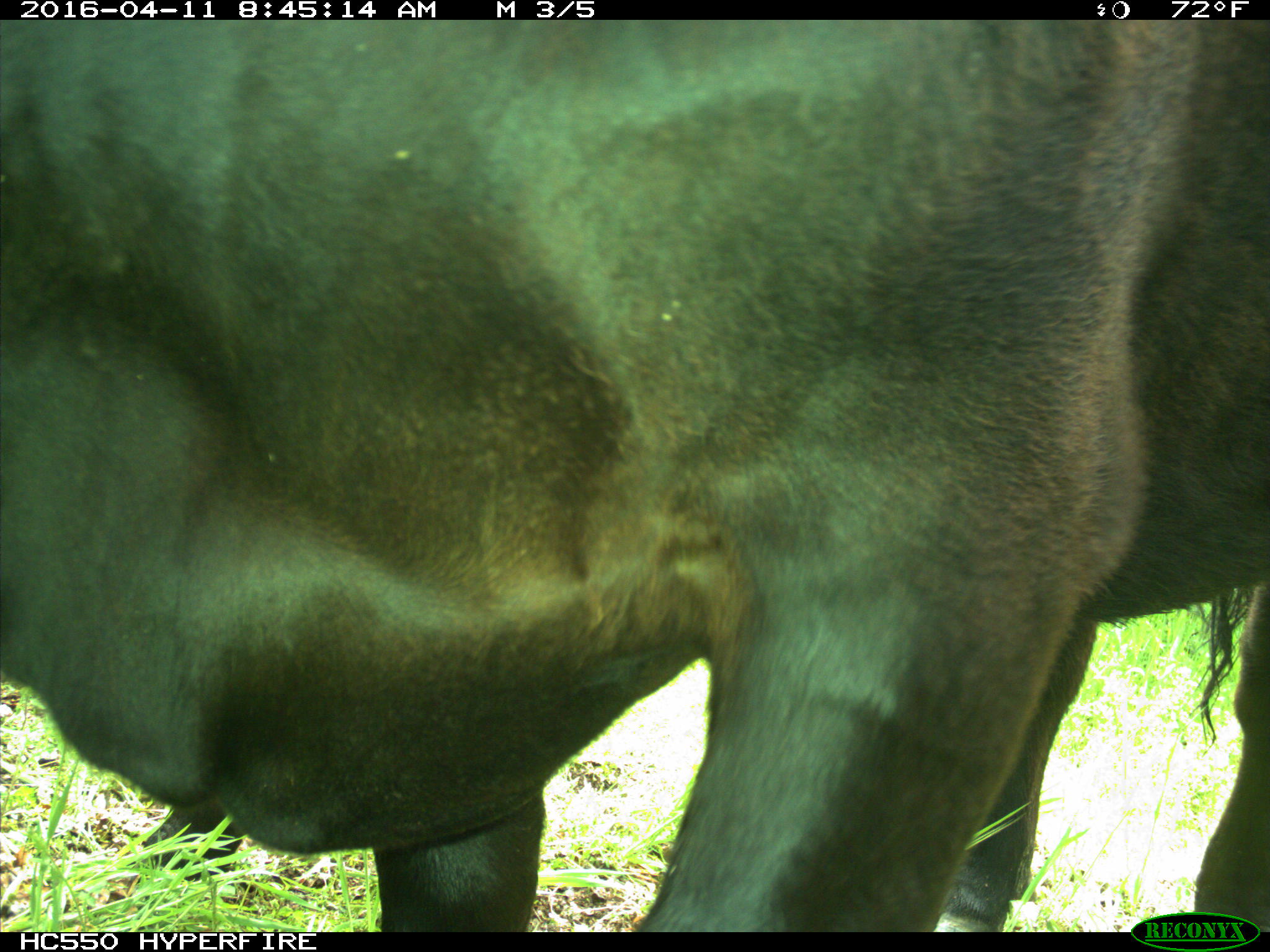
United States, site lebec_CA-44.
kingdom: Animalia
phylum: Chordata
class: Mammalia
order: Artiodactyla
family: Bovidae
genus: Bos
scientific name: Bos taurus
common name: domestic cow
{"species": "Bos taurus (domestic cow)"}